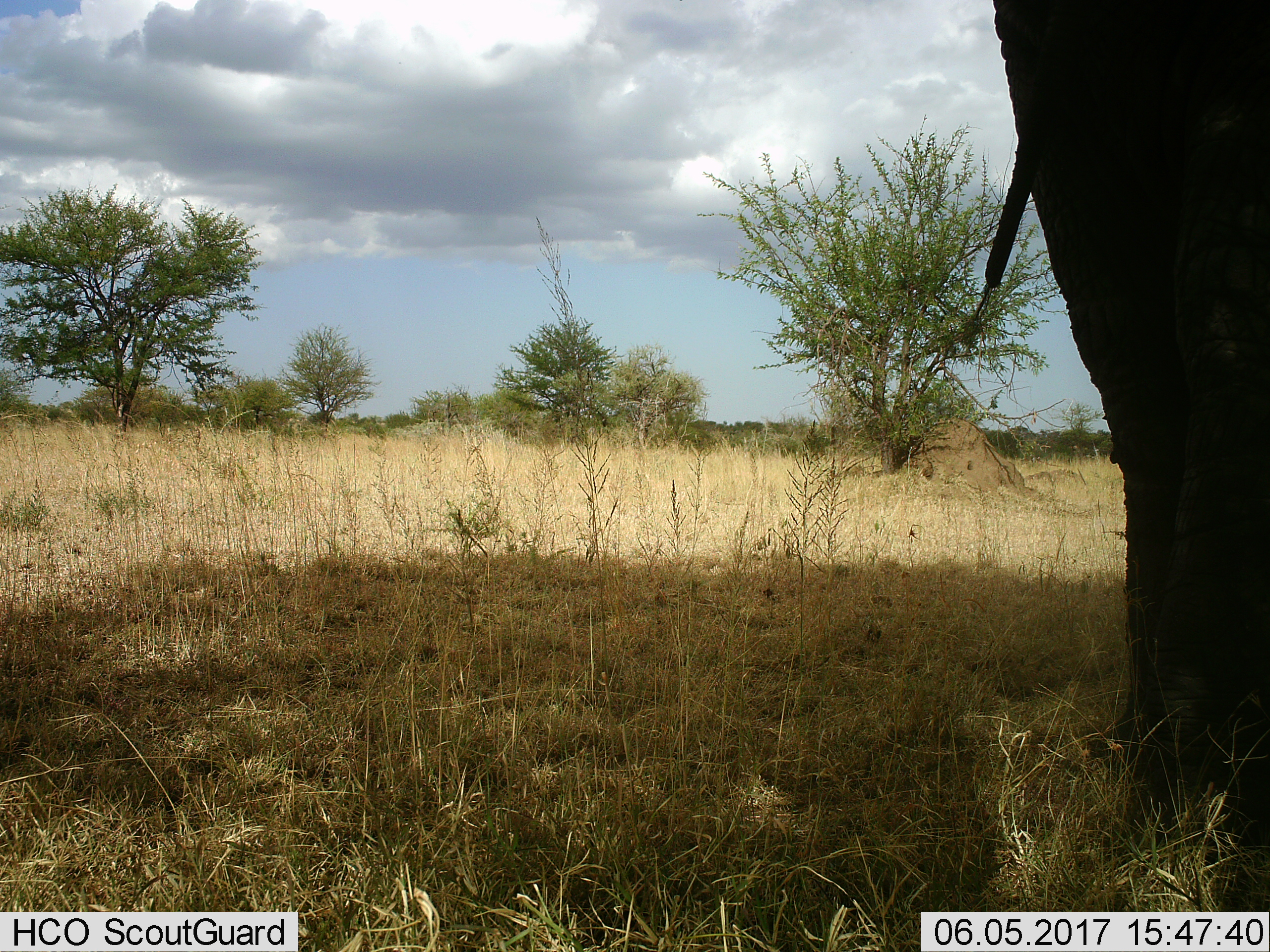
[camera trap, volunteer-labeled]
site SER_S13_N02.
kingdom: Animalia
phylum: Chordata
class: Mammalia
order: Proboscidea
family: Elephantidae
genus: Loxodonta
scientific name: Loxodonta africana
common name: african bush elephant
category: elephant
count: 1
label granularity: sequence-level